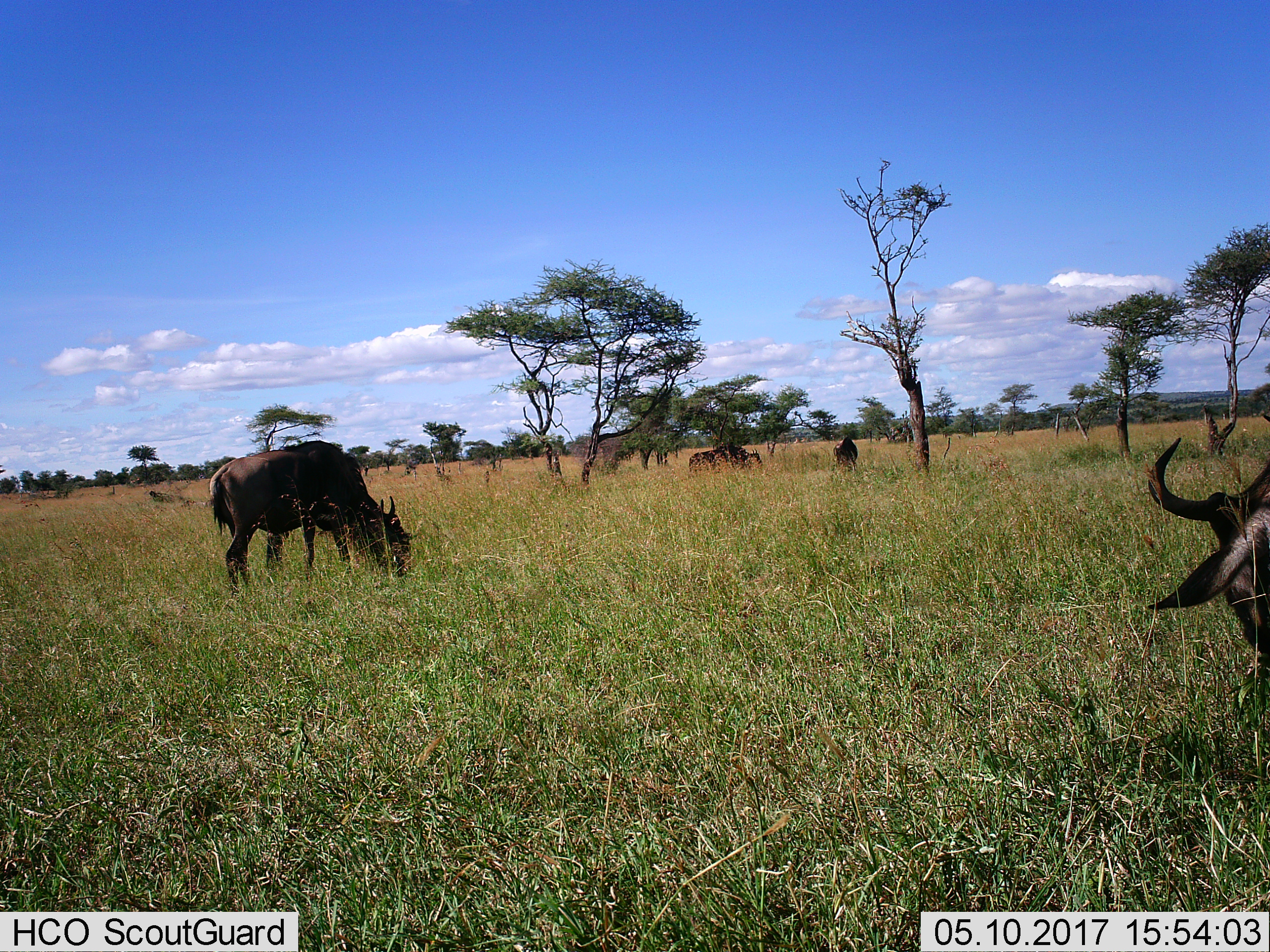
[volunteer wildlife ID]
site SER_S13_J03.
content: unidentified animal